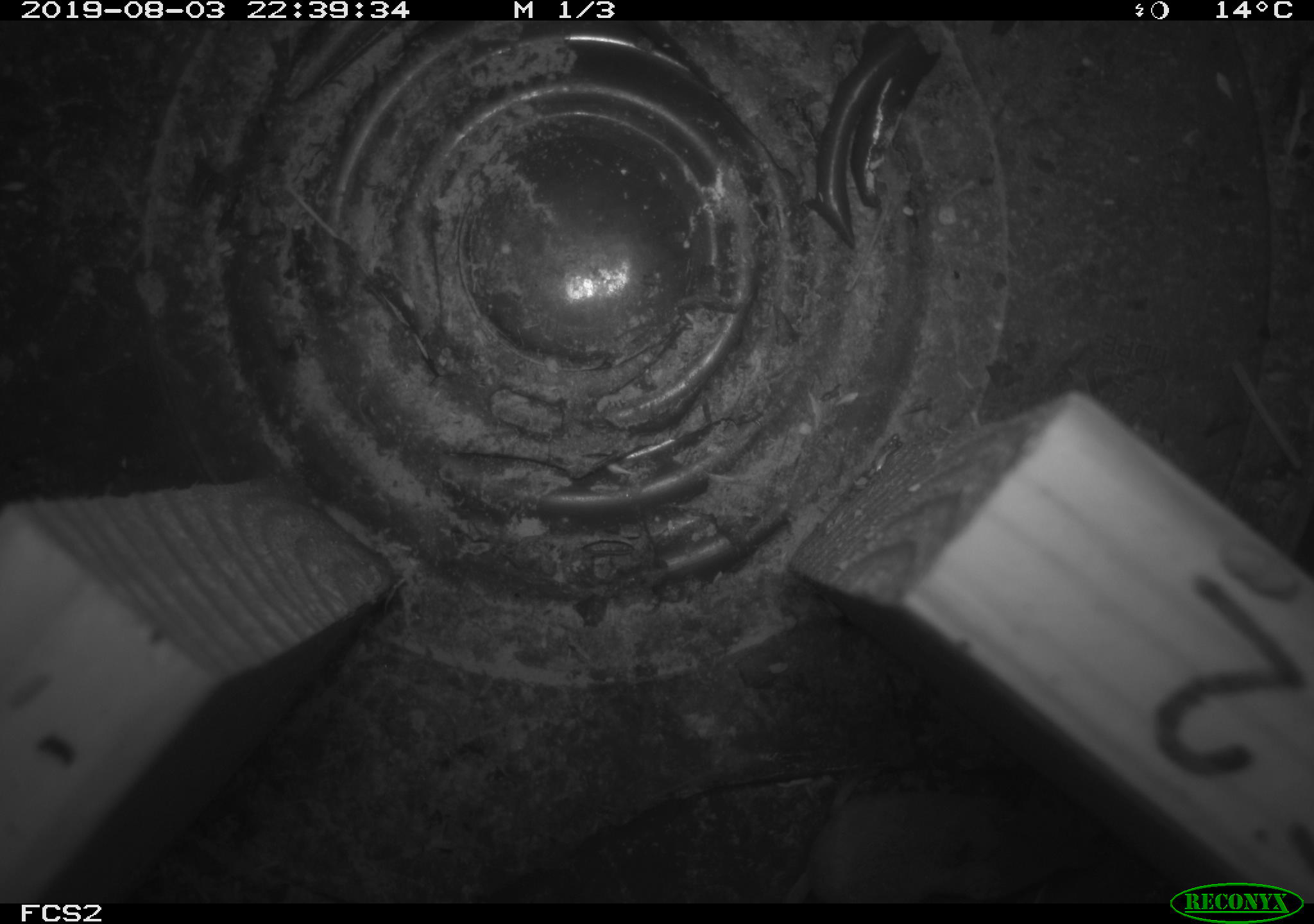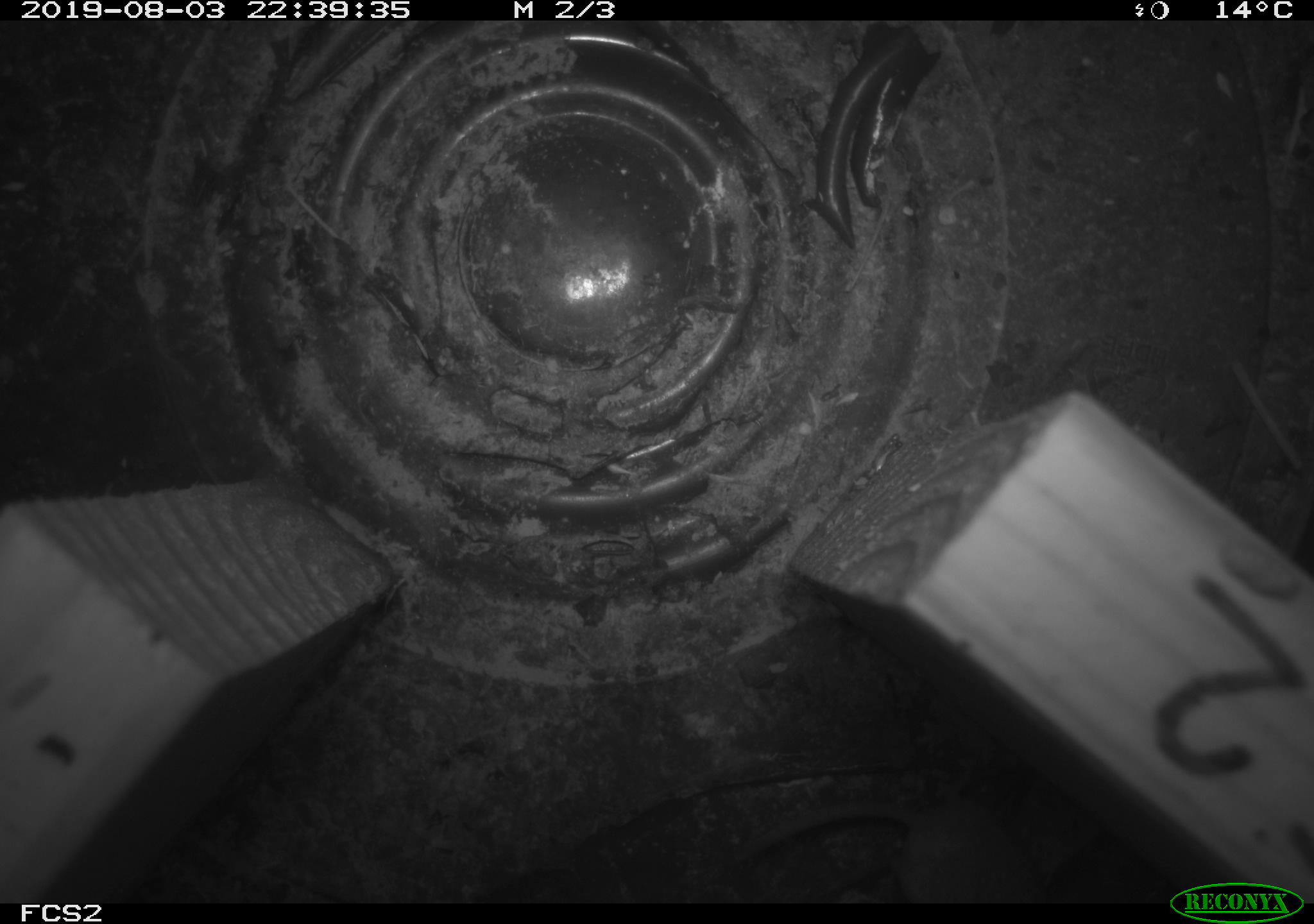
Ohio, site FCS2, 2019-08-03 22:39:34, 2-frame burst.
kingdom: Animalia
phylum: Chordata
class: Mammalia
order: Eulipotyphla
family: Soricidae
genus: Sorex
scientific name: Sorex cinereus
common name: masked shrew